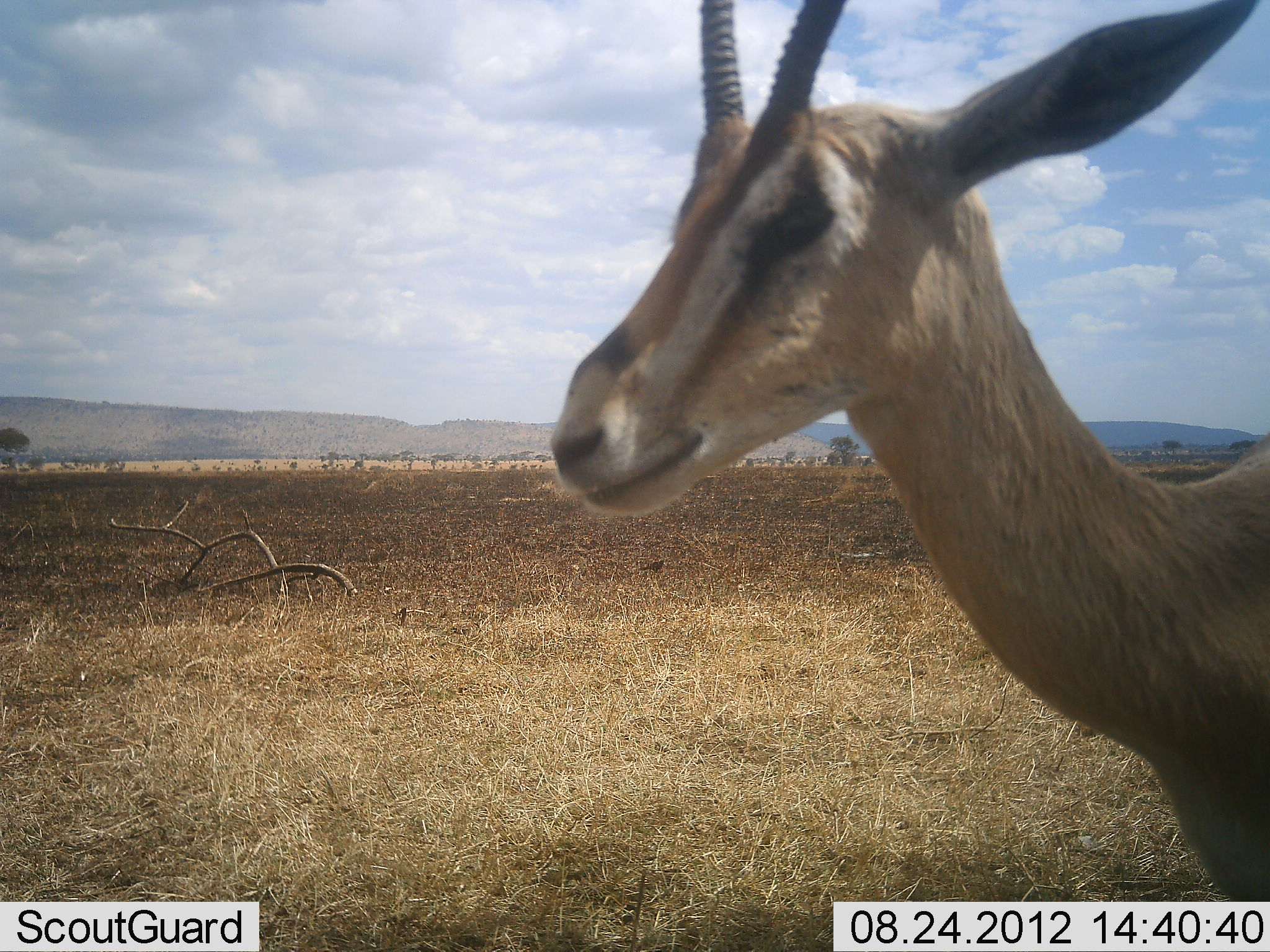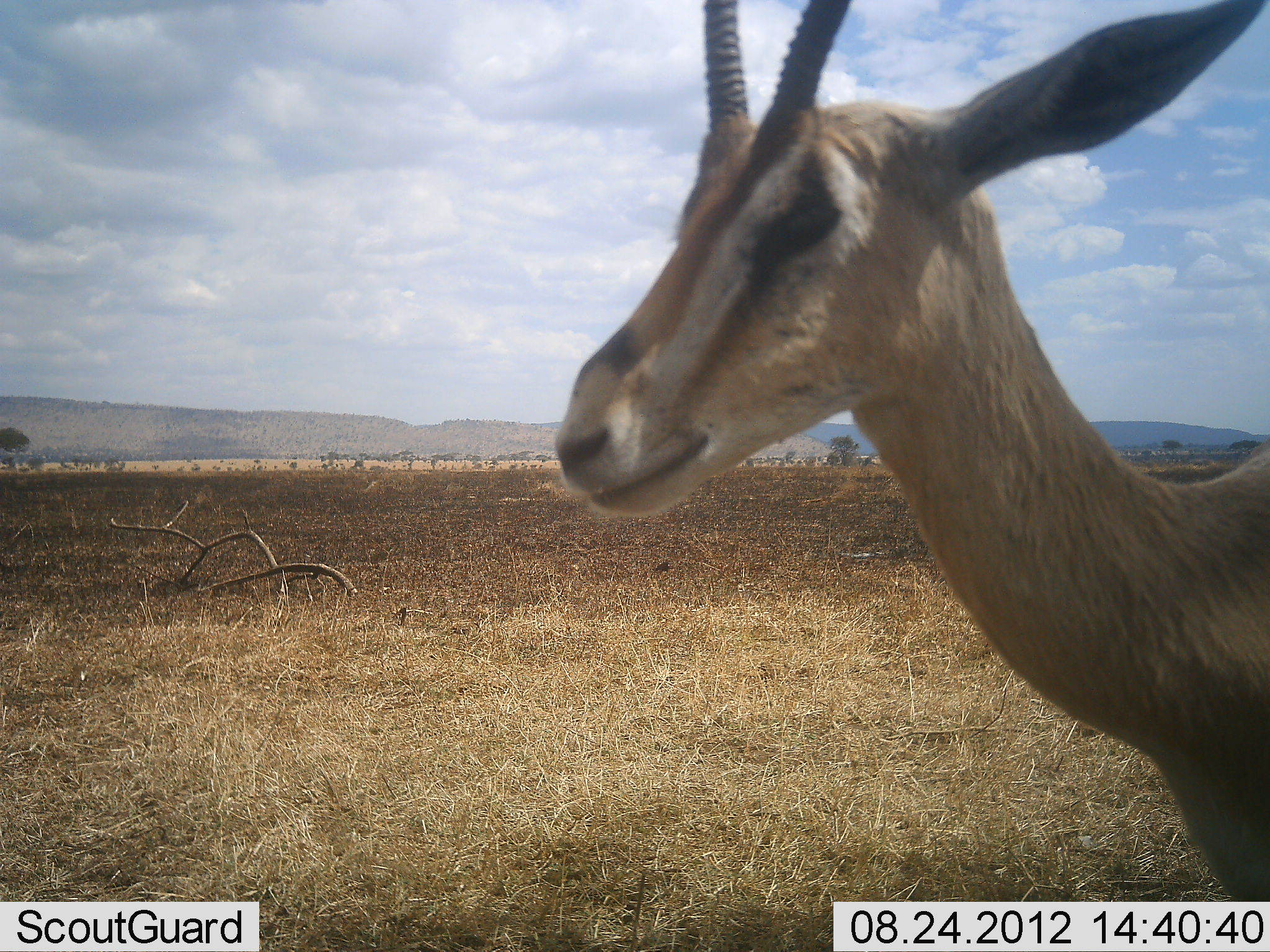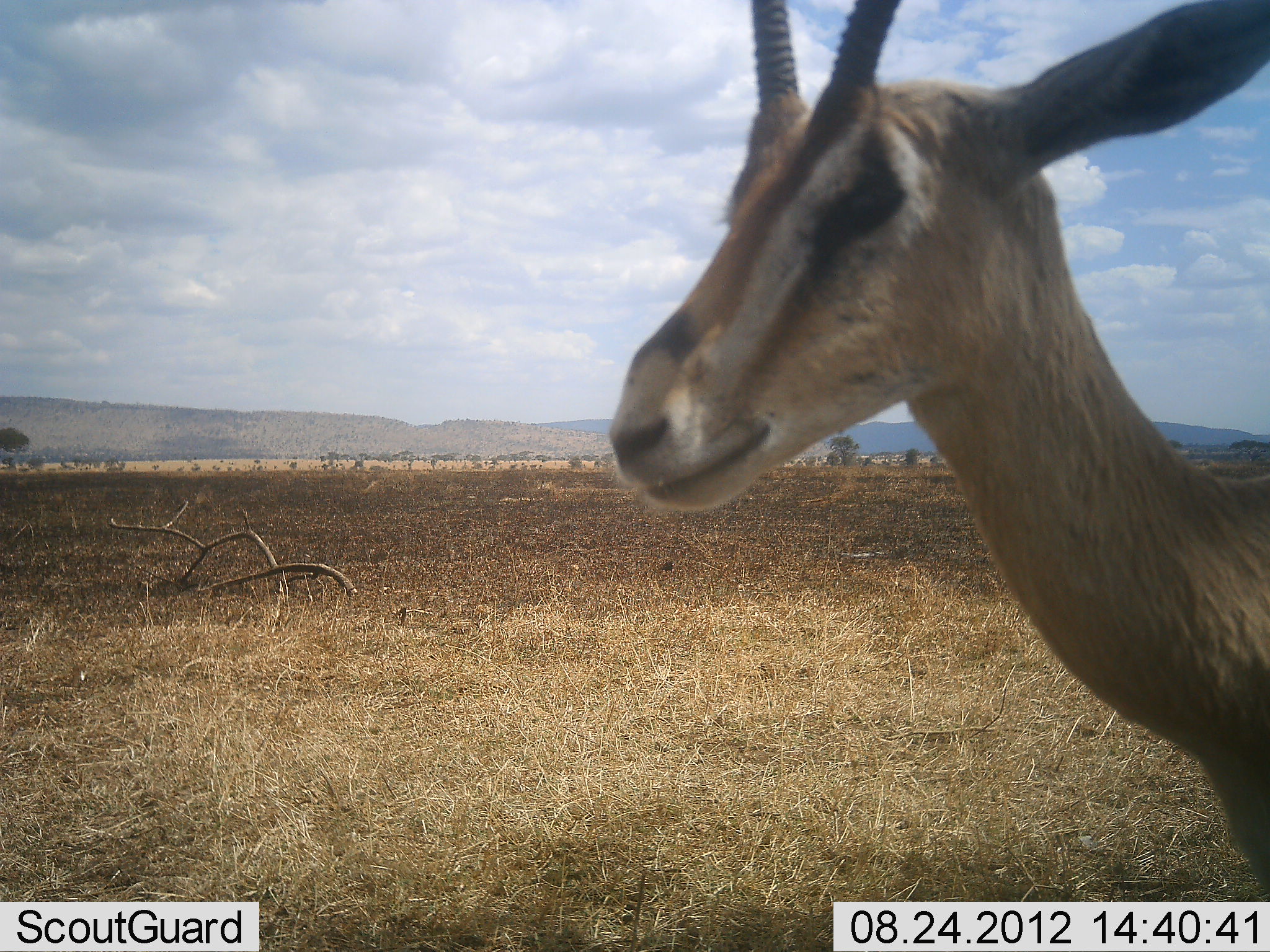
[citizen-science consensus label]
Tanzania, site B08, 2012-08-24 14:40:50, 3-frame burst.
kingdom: Animalia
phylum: Chordata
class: Mammalia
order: Artiodactyla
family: Bovidae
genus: Nanger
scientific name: Nanger granti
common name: grant's gazelle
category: gazellegrants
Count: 1.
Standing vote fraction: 100%.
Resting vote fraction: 0%.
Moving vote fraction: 0%.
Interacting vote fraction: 0%.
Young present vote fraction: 0%.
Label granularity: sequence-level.